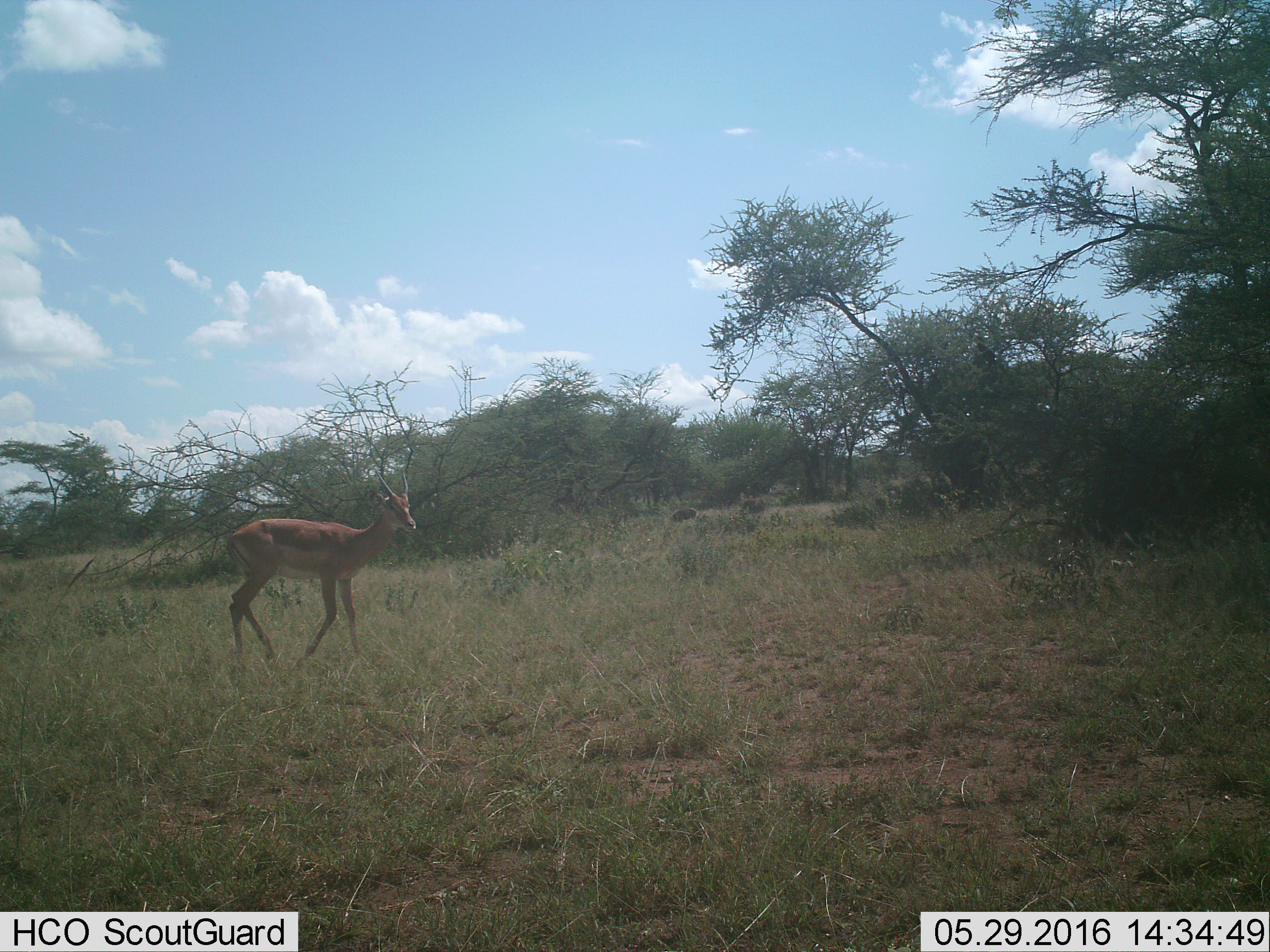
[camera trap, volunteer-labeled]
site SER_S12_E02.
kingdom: Animalia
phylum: Chordata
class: Mammalia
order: Artiodactyla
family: Bovidae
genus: Nanger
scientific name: Nanger granti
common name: grant's gazelle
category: gazellegrants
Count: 1.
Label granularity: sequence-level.